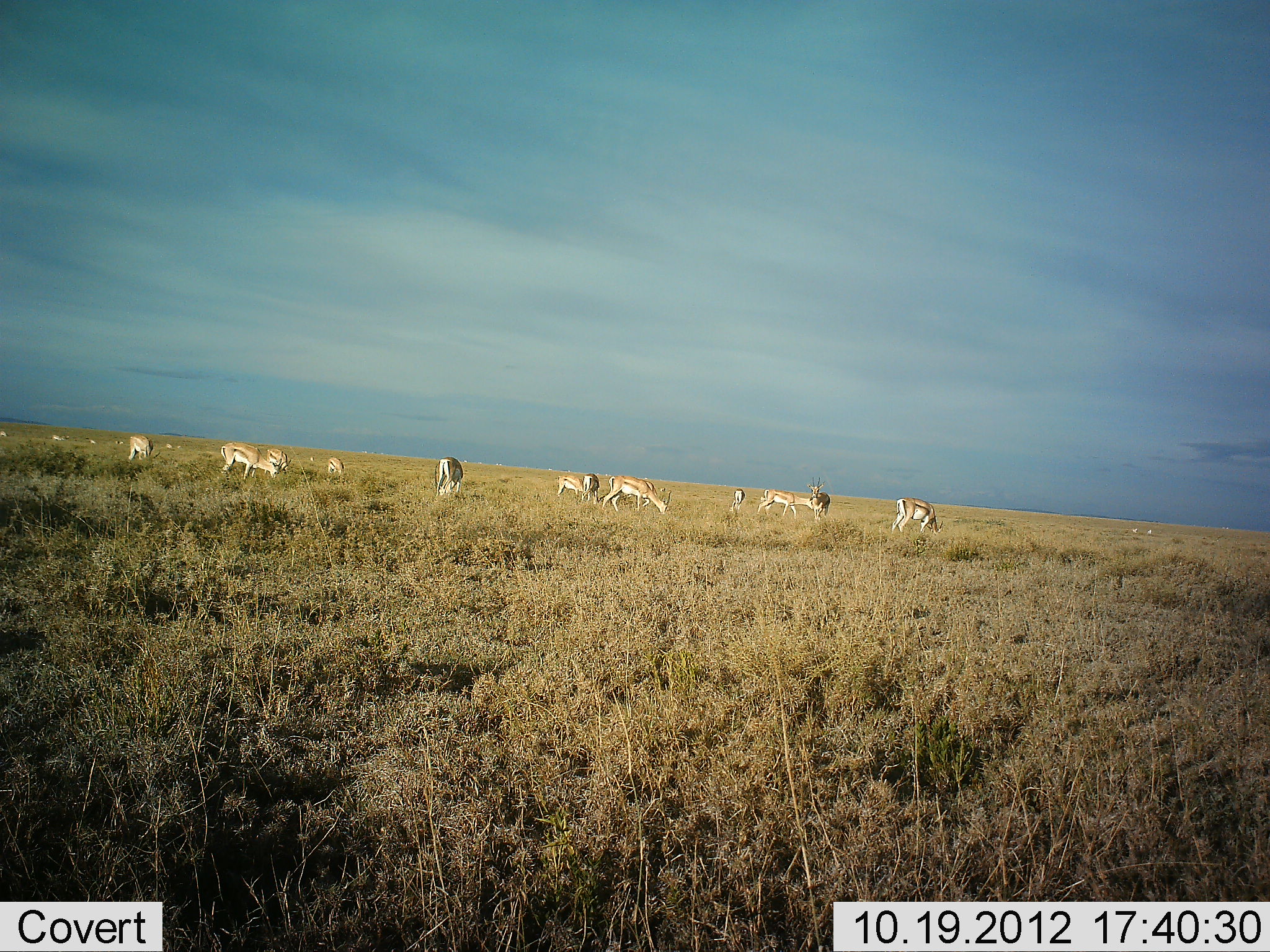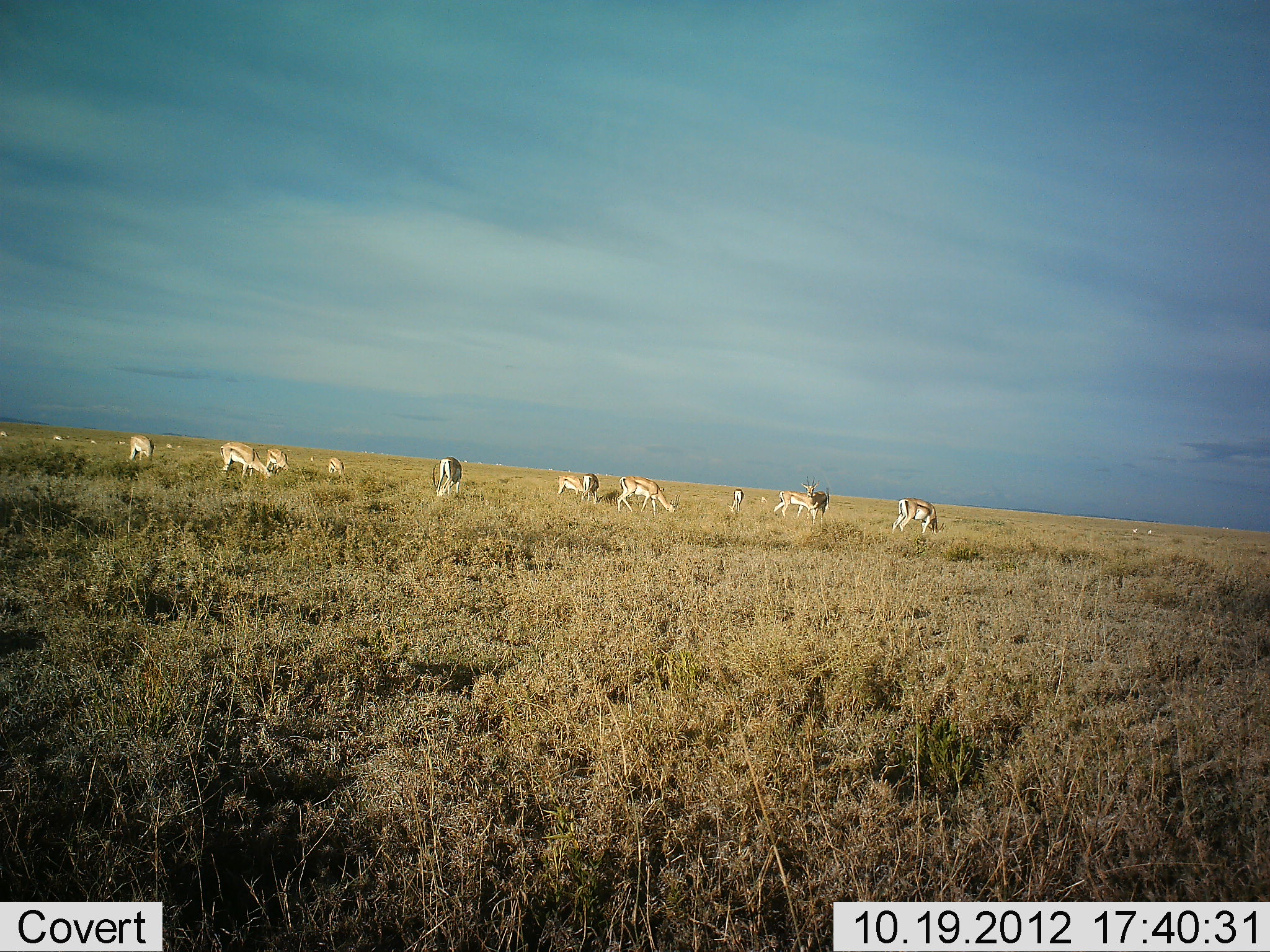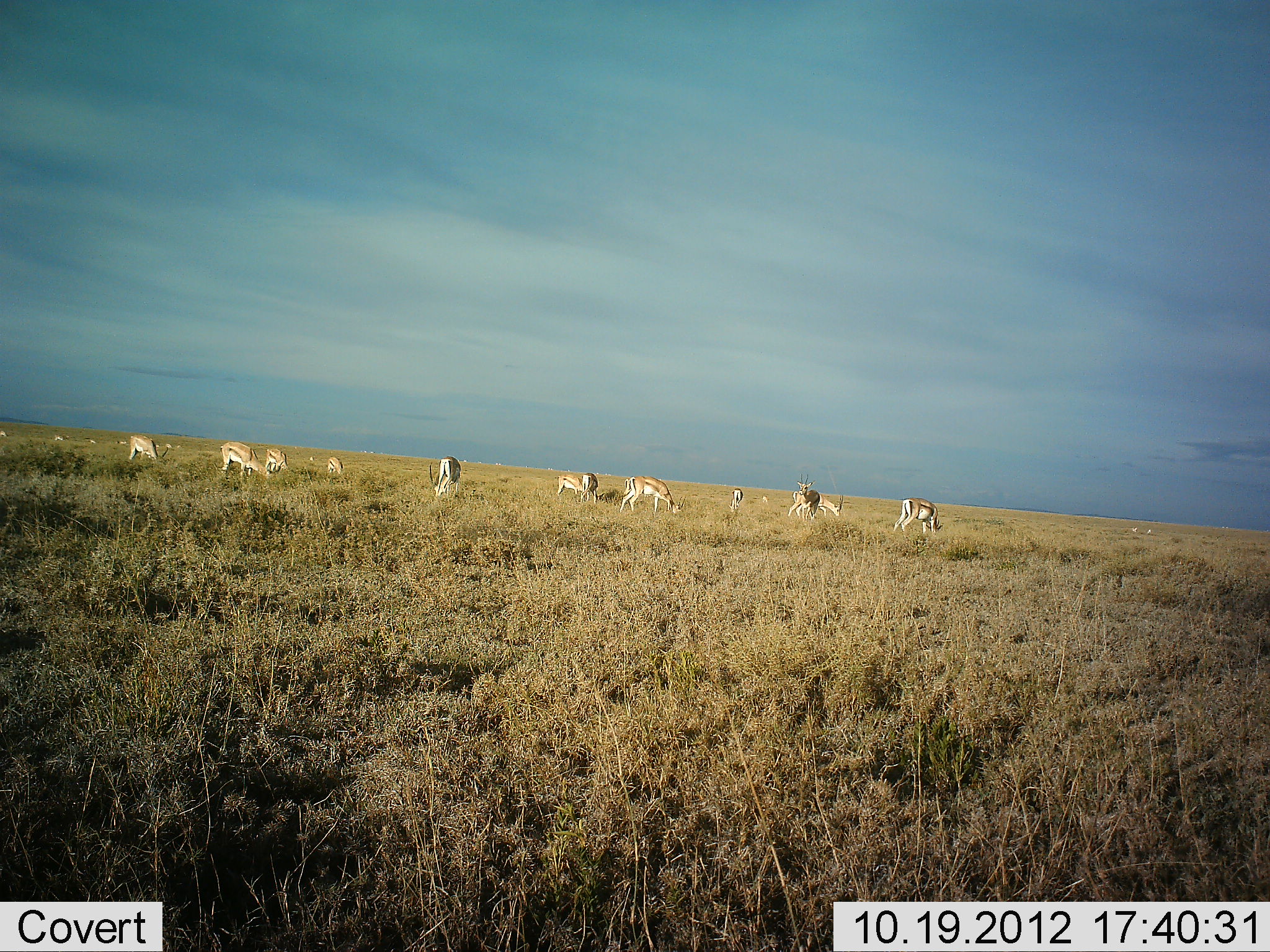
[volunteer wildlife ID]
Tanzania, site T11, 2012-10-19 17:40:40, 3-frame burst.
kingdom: Animalia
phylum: Chordata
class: Mammalia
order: Artiodactyla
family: Bovidae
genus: Eudorcas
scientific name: Eudorcas thomsonii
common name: thomson's gazelle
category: gazellethomsons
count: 11-50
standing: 40%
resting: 0%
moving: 40%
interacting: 0%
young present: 0%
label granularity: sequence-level